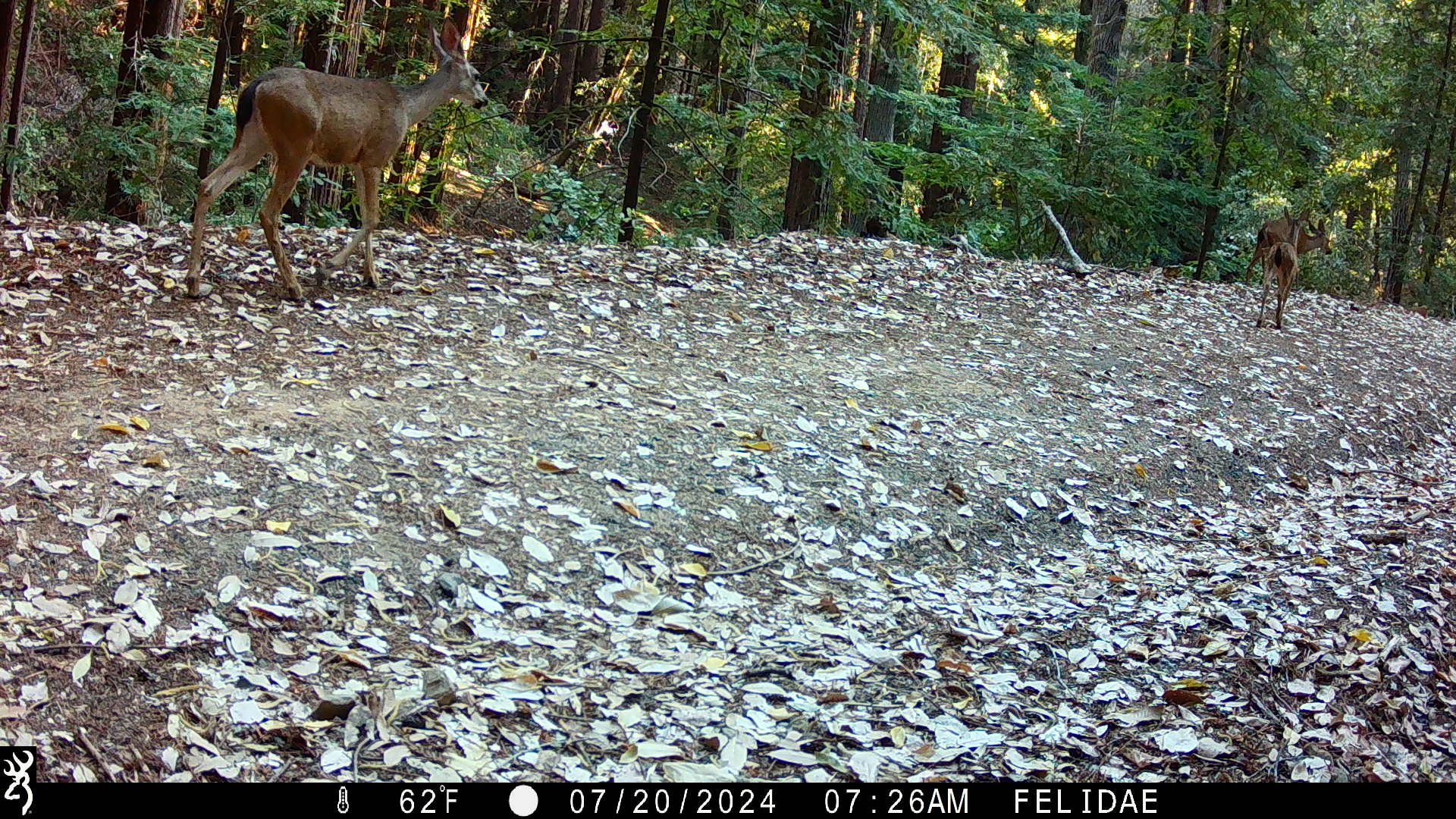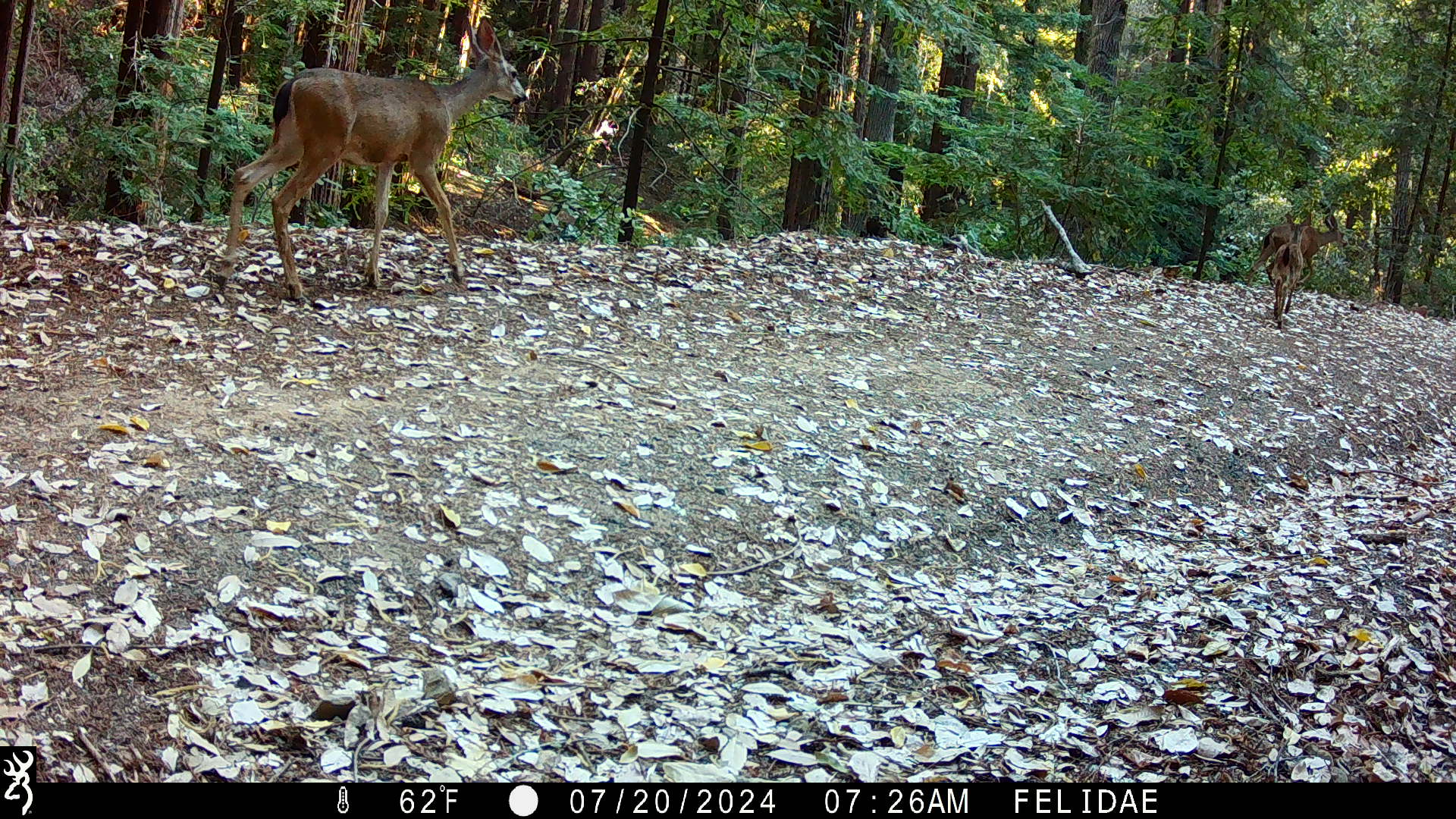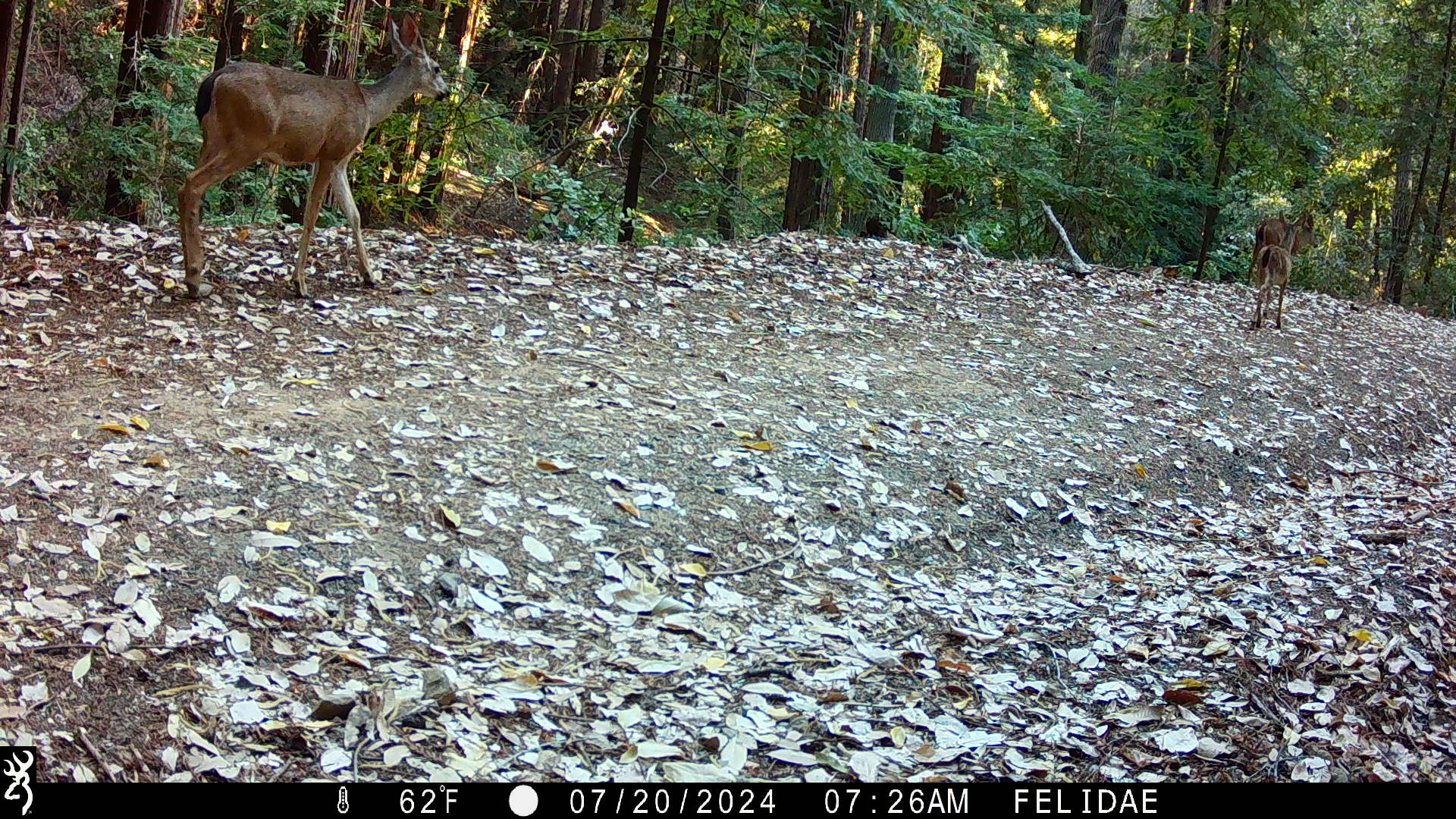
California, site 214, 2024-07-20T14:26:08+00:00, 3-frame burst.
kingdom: Animalia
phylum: Chordata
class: Mammalia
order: Artiodactyla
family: Cervidae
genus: Odocoileus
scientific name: Odocoileus hemionus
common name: mule deer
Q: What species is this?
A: Mule deer (Odocoileus hemionus).